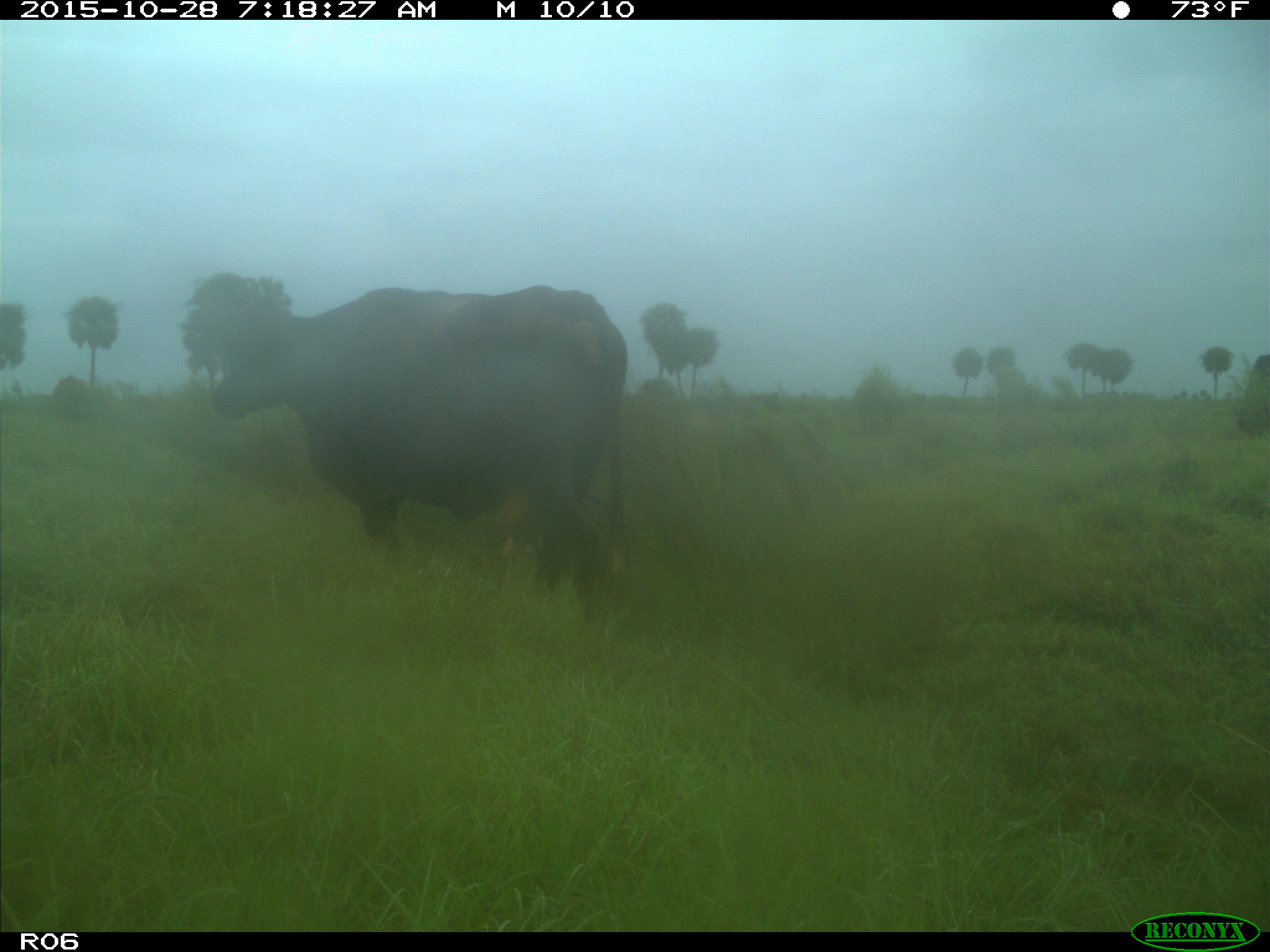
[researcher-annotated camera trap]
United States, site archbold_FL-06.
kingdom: Animalia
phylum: Chordata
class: Mammalia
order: Artiodactyla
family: Bovidae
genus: Bos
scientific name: Bos taurus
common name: domestic cow